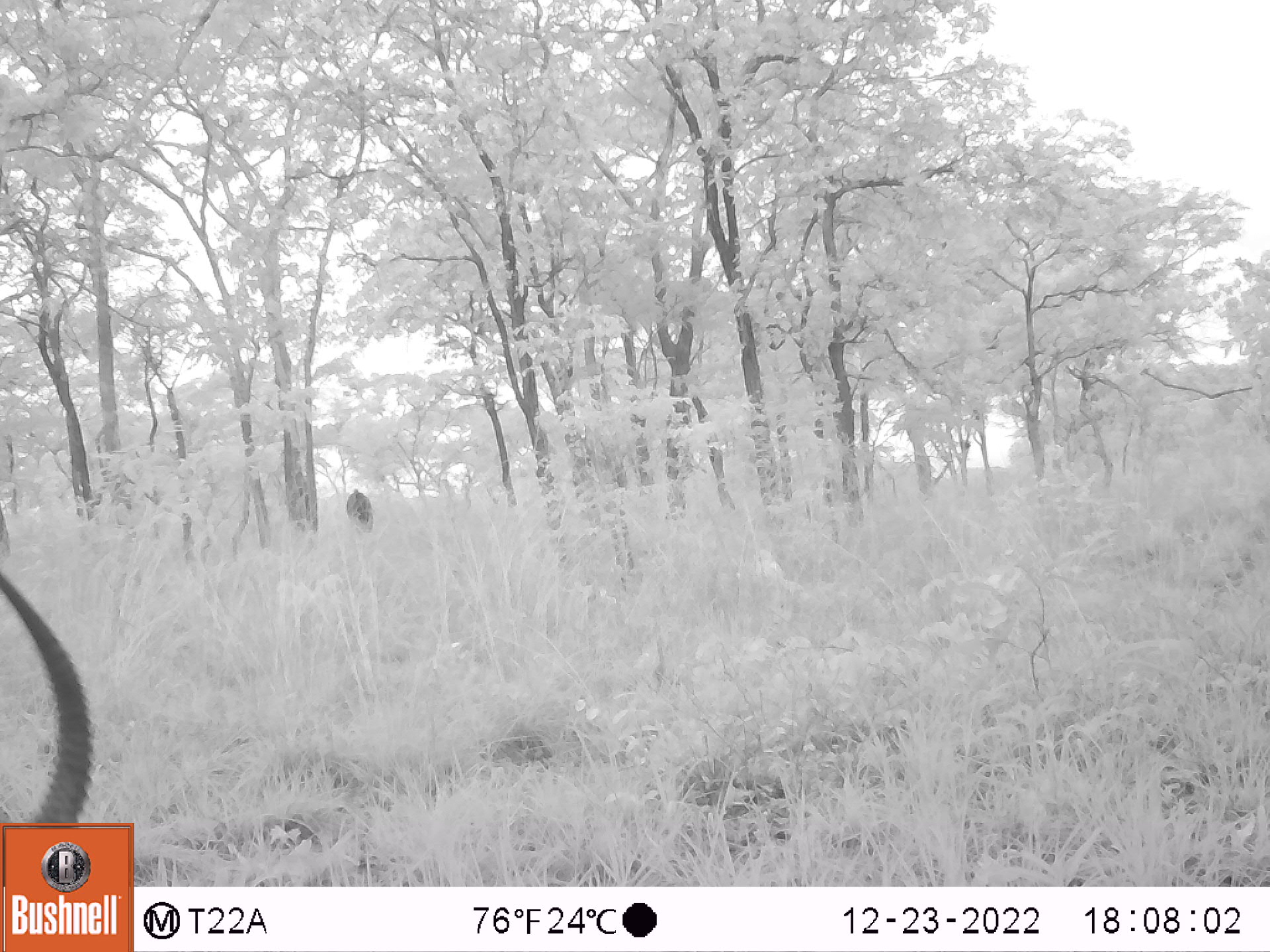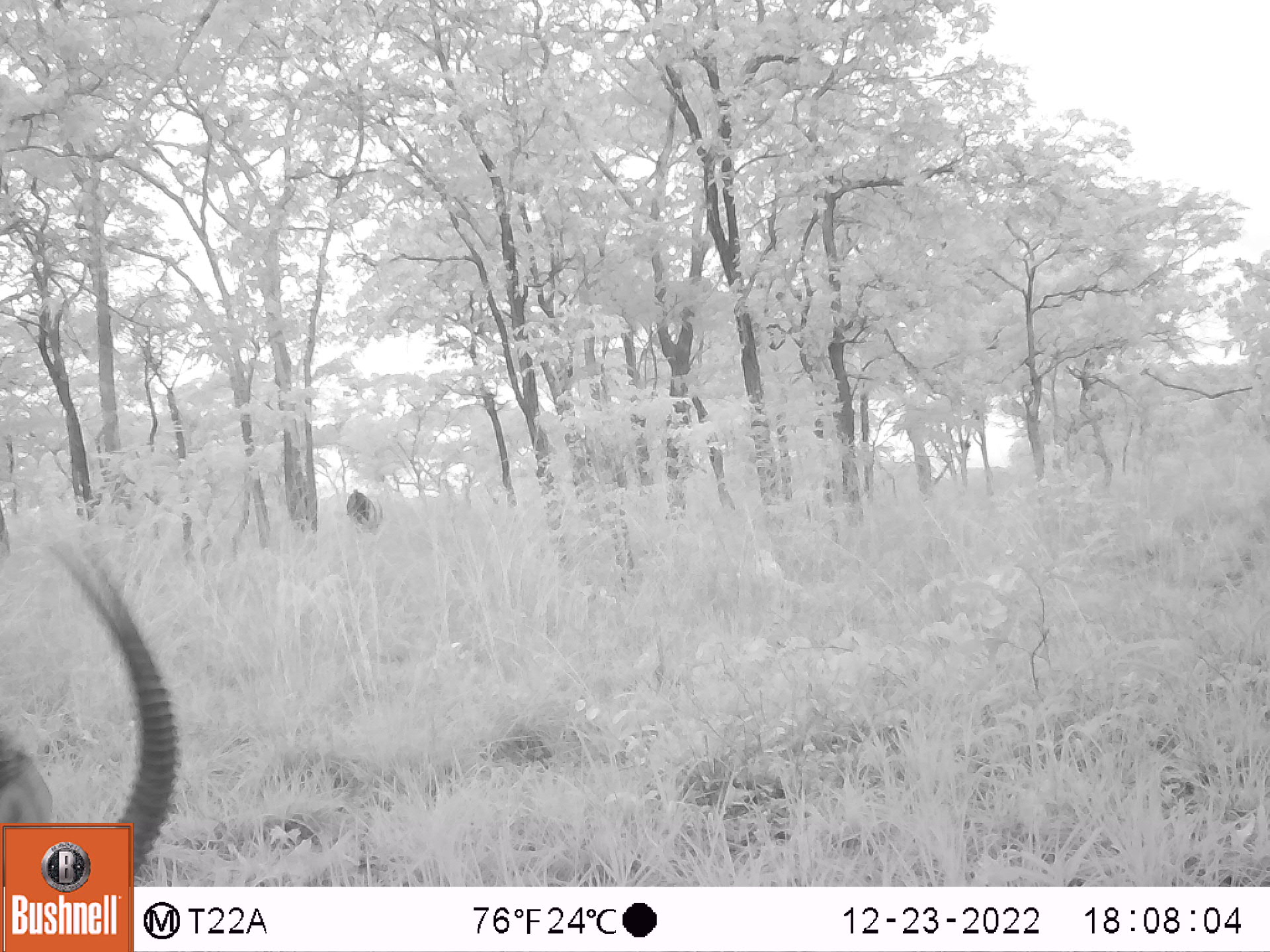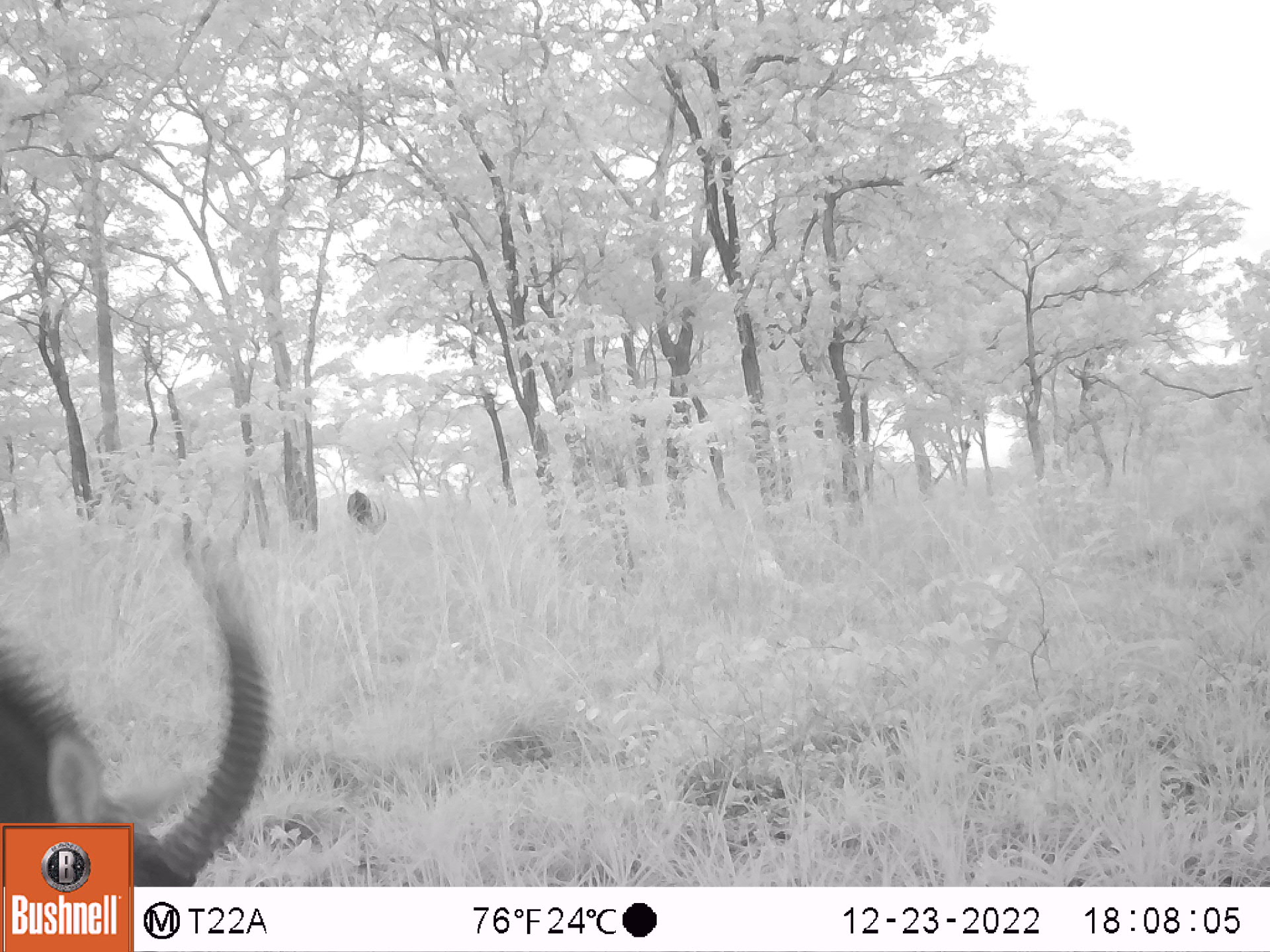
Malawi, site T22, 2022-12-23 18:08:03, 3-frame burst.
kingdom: Animalia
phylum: Chordata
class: Mammalia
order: Artiodactyla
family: Bovidae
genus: Hippotragus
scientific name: Hippotragus niger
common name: sable antelope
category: sable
Sable (sable antelope) (Hippotragus niger), count 2.